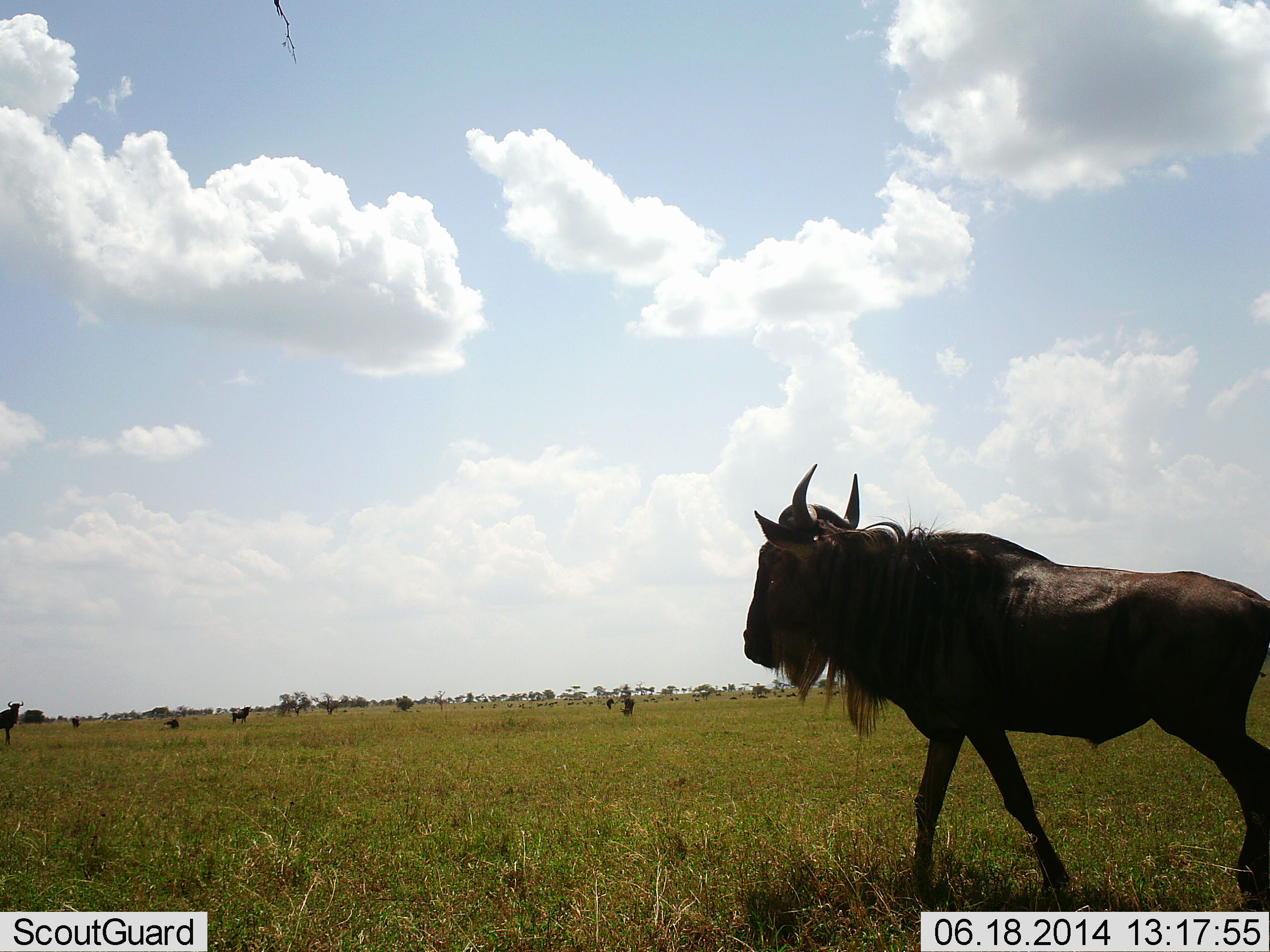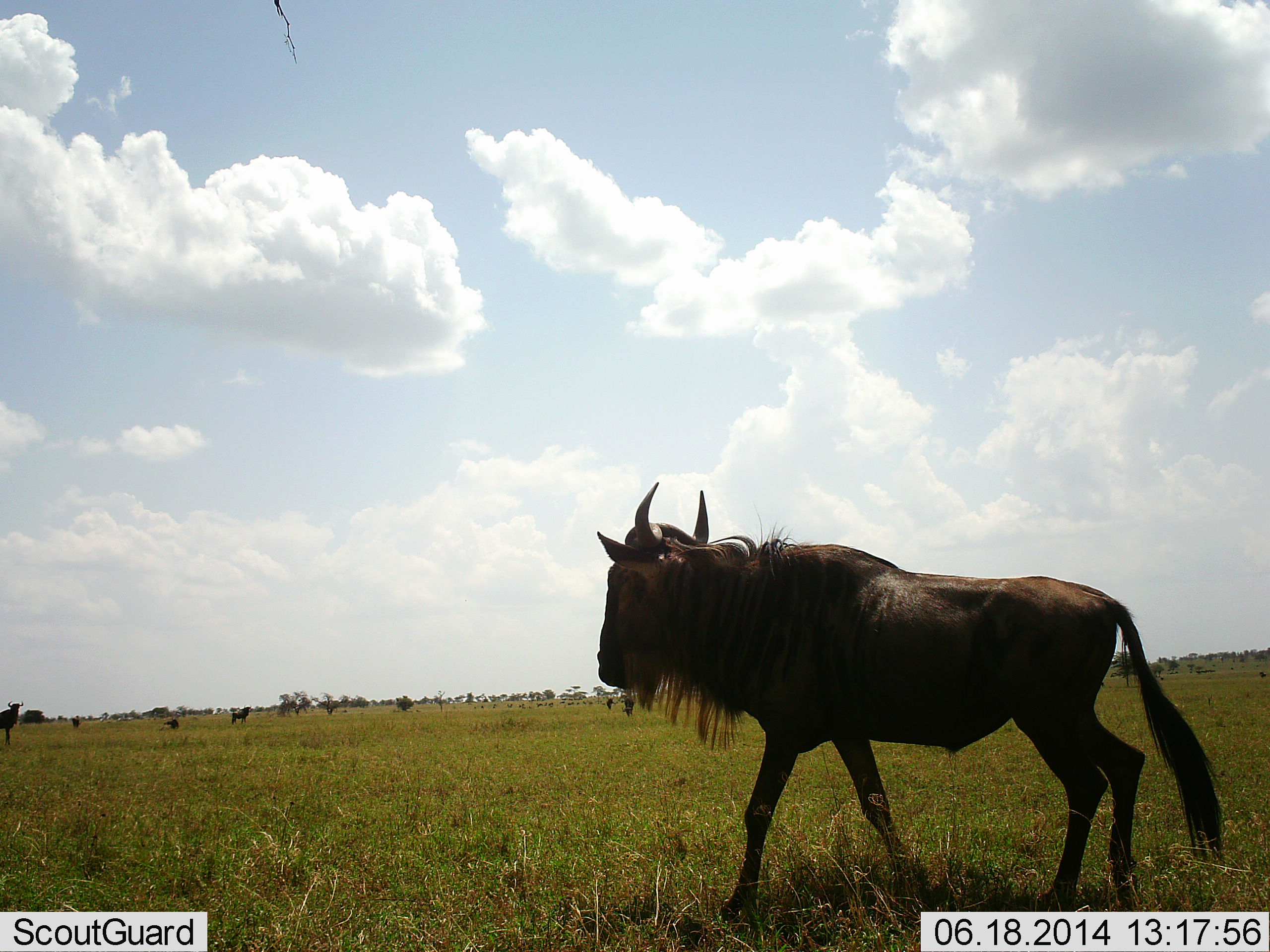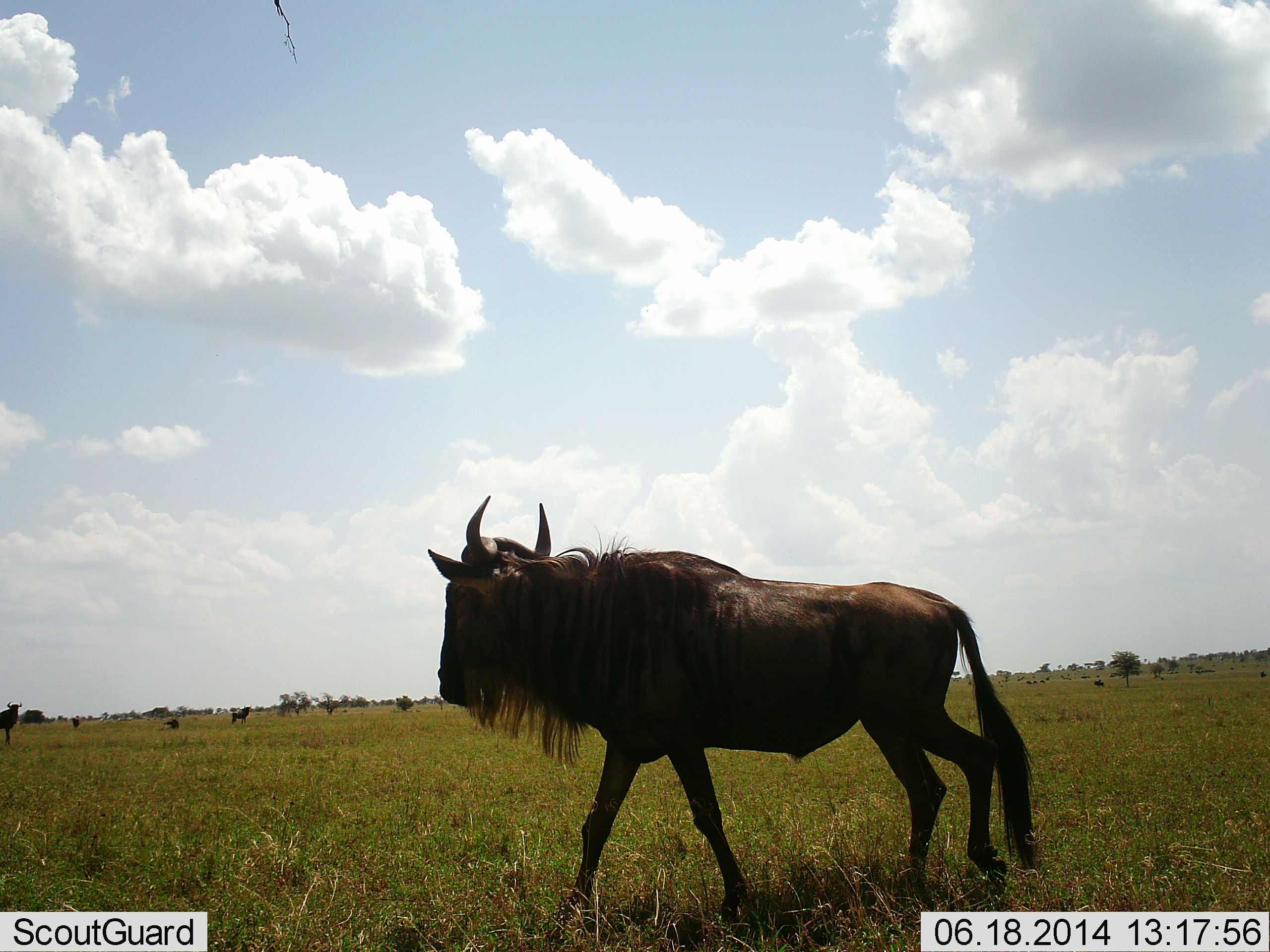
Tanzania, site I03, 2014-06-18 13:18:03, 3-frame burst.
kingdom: Animalia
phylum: Chordata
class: Mammalia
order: Artiodactyla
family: Bovidae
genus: Connochaetes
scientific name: Connochaetes taurinus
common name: blue wildebeest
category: wildebeest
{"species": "wildebeest (blue wildebeest) (Connochaetes taurinus)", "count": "5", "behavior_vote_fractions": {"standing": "50%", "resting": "20%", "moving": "100%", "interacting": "0%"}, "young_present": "10%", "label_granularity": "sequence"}